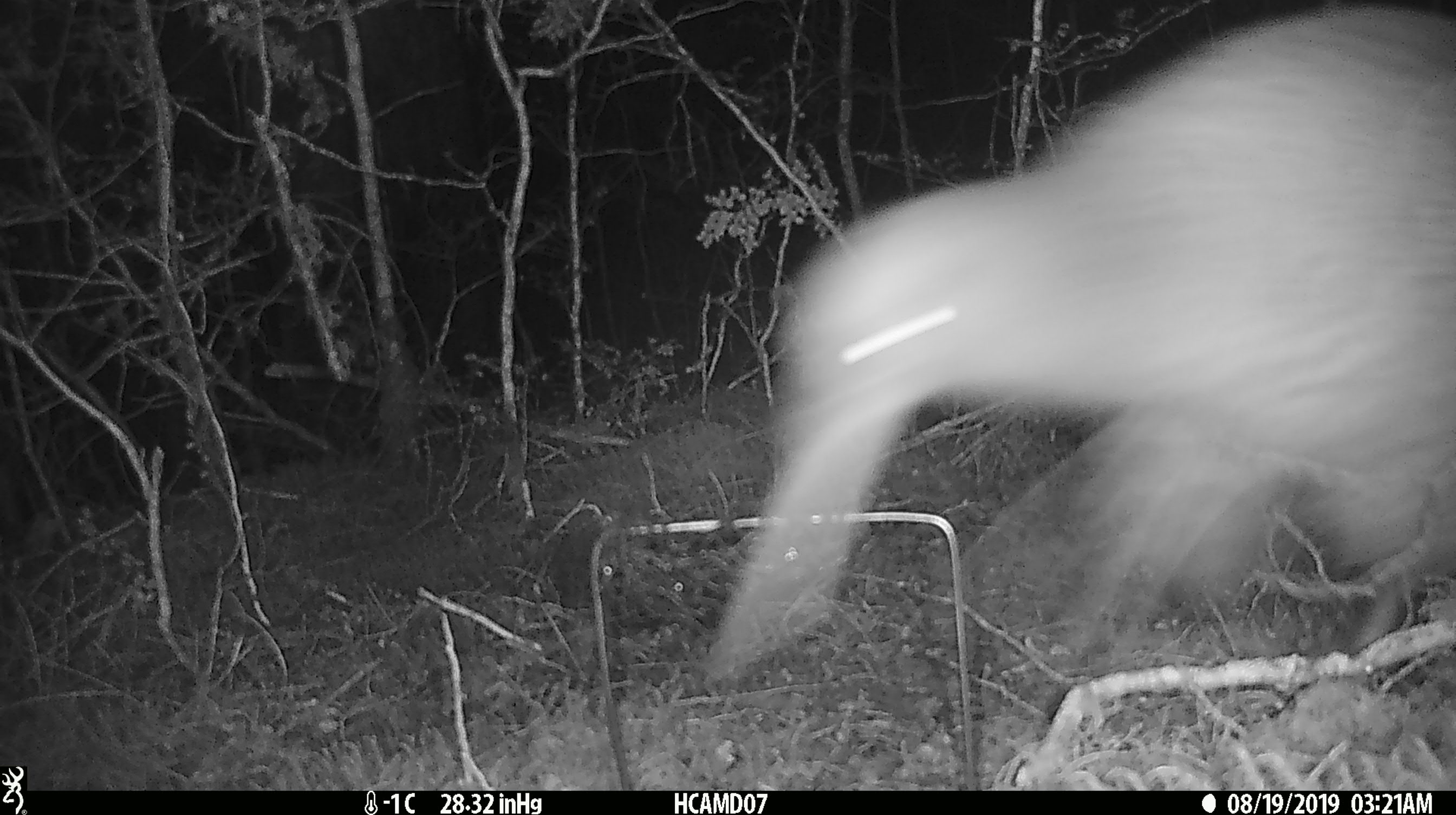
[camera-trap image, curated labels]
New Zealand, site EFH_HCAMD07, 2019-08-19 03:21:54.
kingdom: Animalia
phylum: Chordata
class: Aves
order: Apterygiformes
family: Apterygidae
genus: Apteryx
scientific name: Apteryx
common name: kiwi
Kiwi (Apteryx).